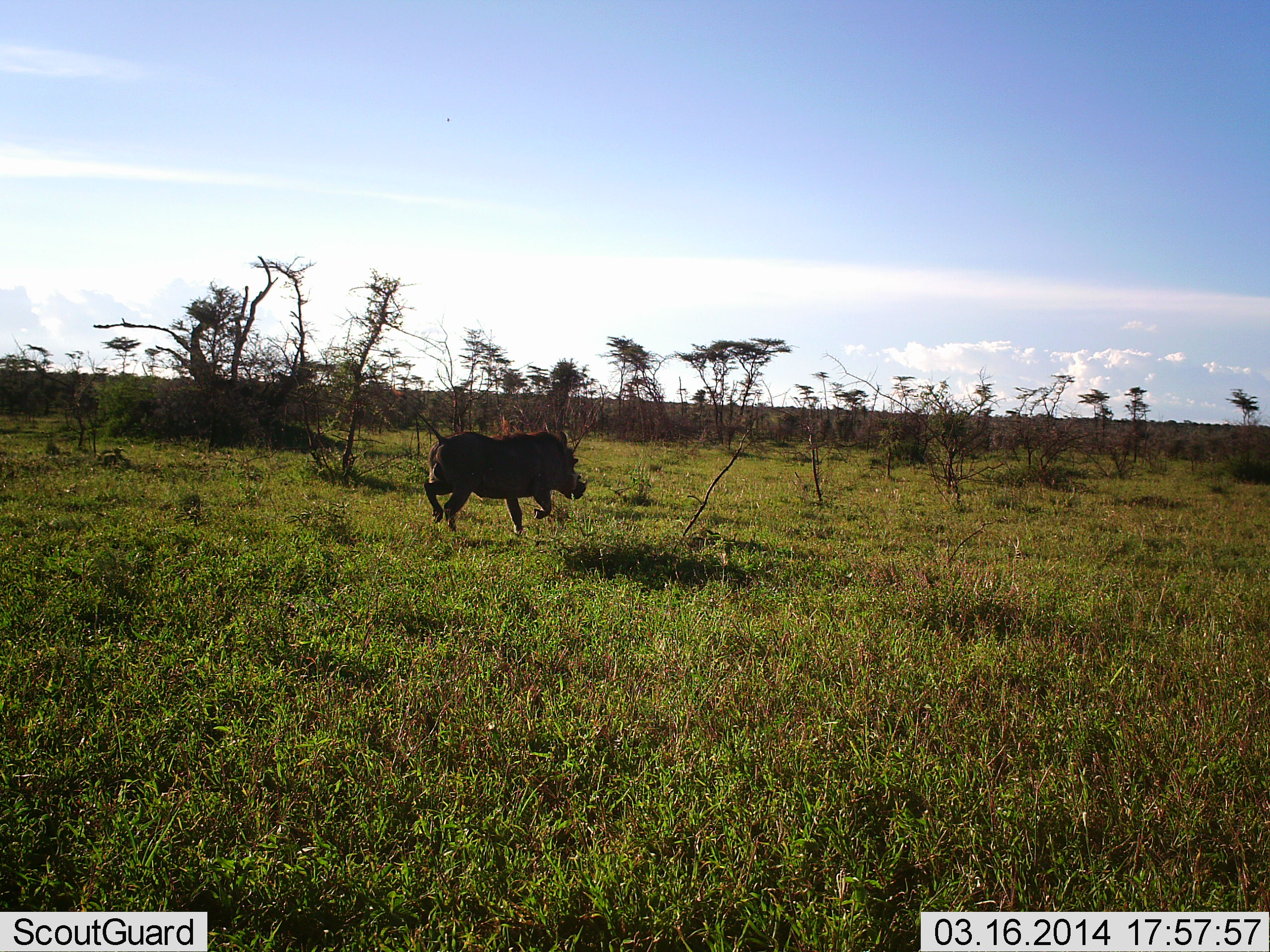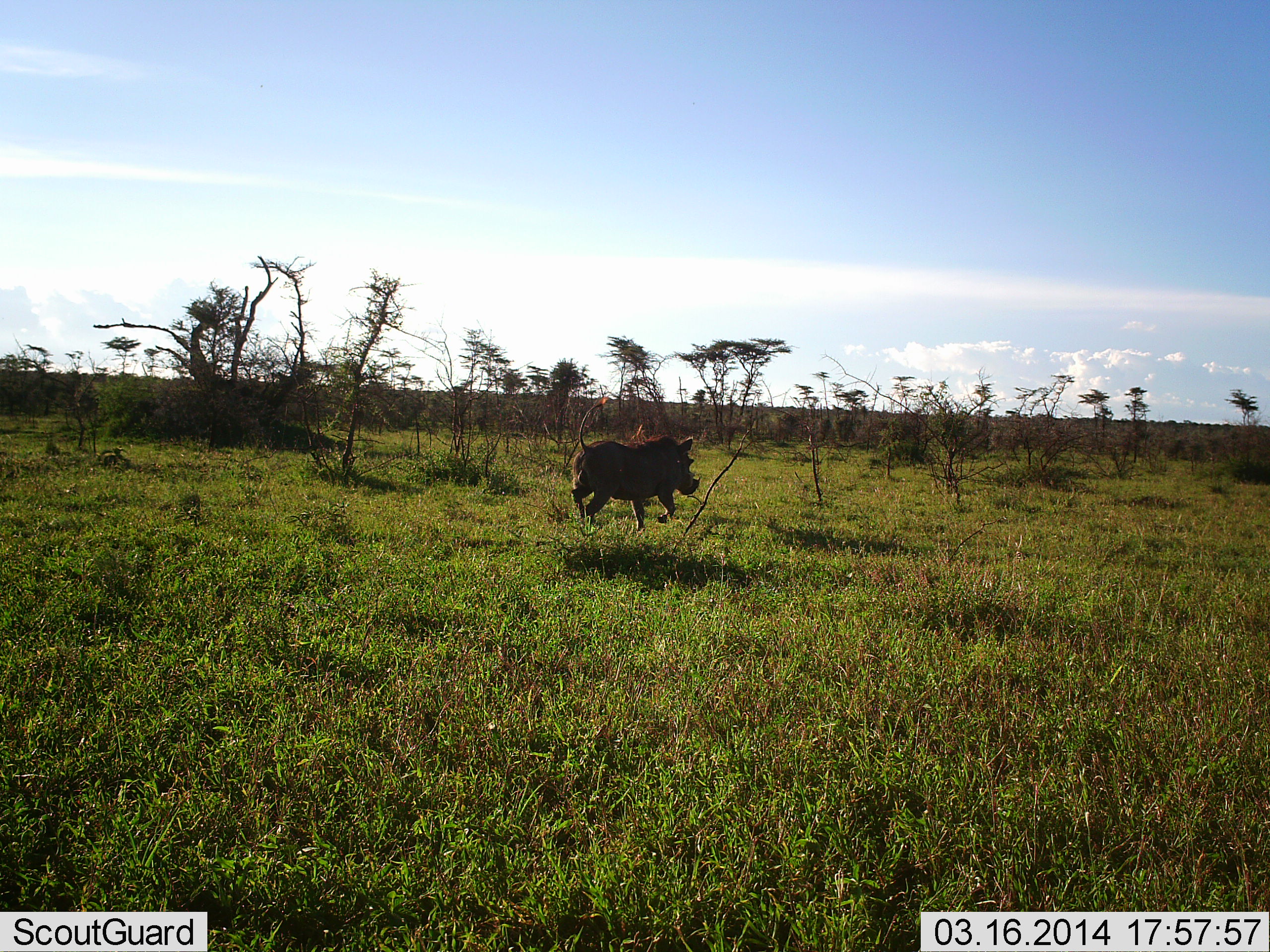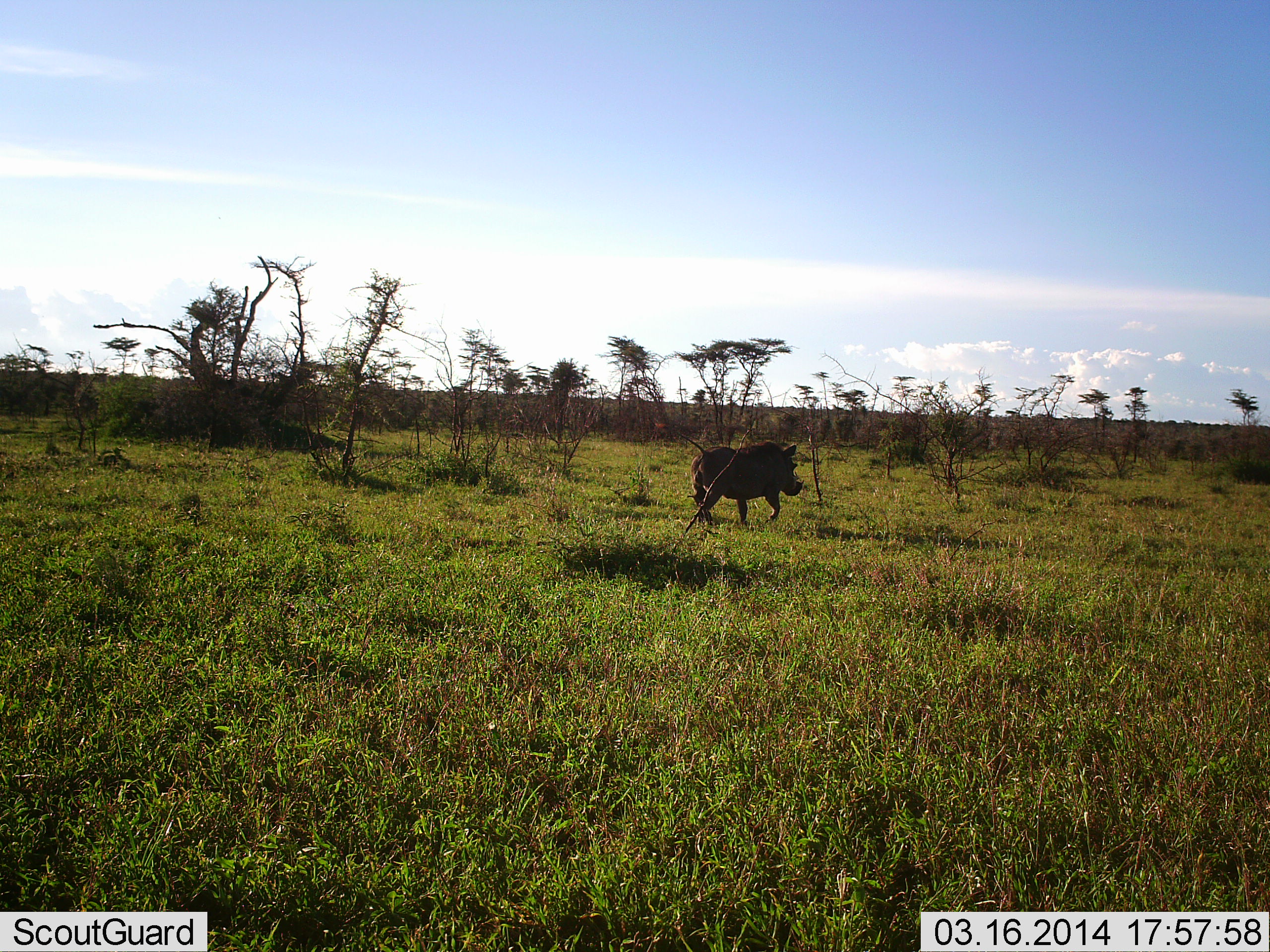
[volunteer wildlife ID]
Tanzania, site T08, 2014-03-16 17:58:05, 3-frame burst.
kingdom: Animalia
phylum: Chordata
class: Mammalia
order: Artiodactyla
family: Suidae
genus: Phacochoerus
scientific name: Phacochoerus africanus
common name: warthog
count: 1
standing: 0%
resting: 0%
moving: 100%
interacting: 0%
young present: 0%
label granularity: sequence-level